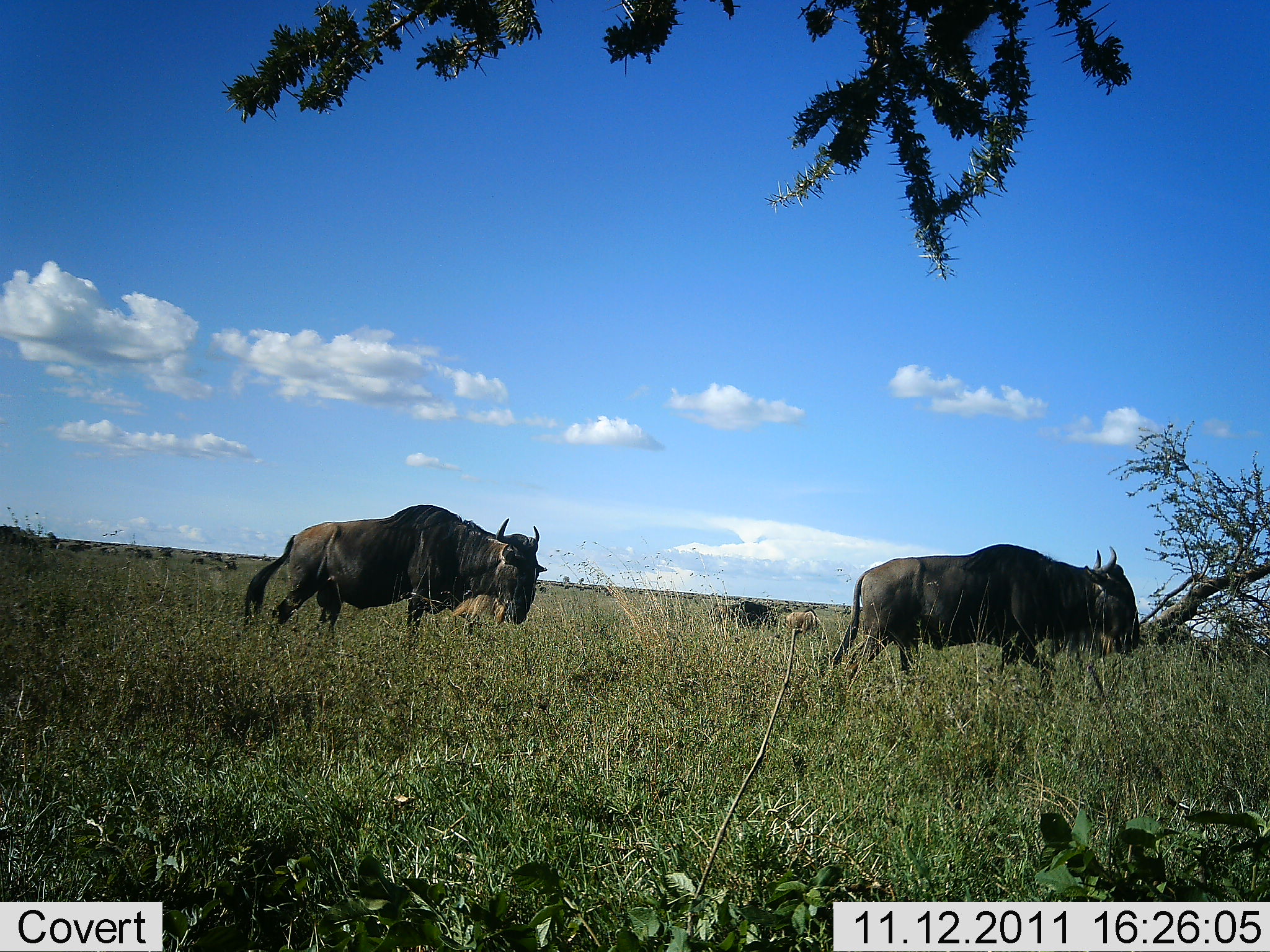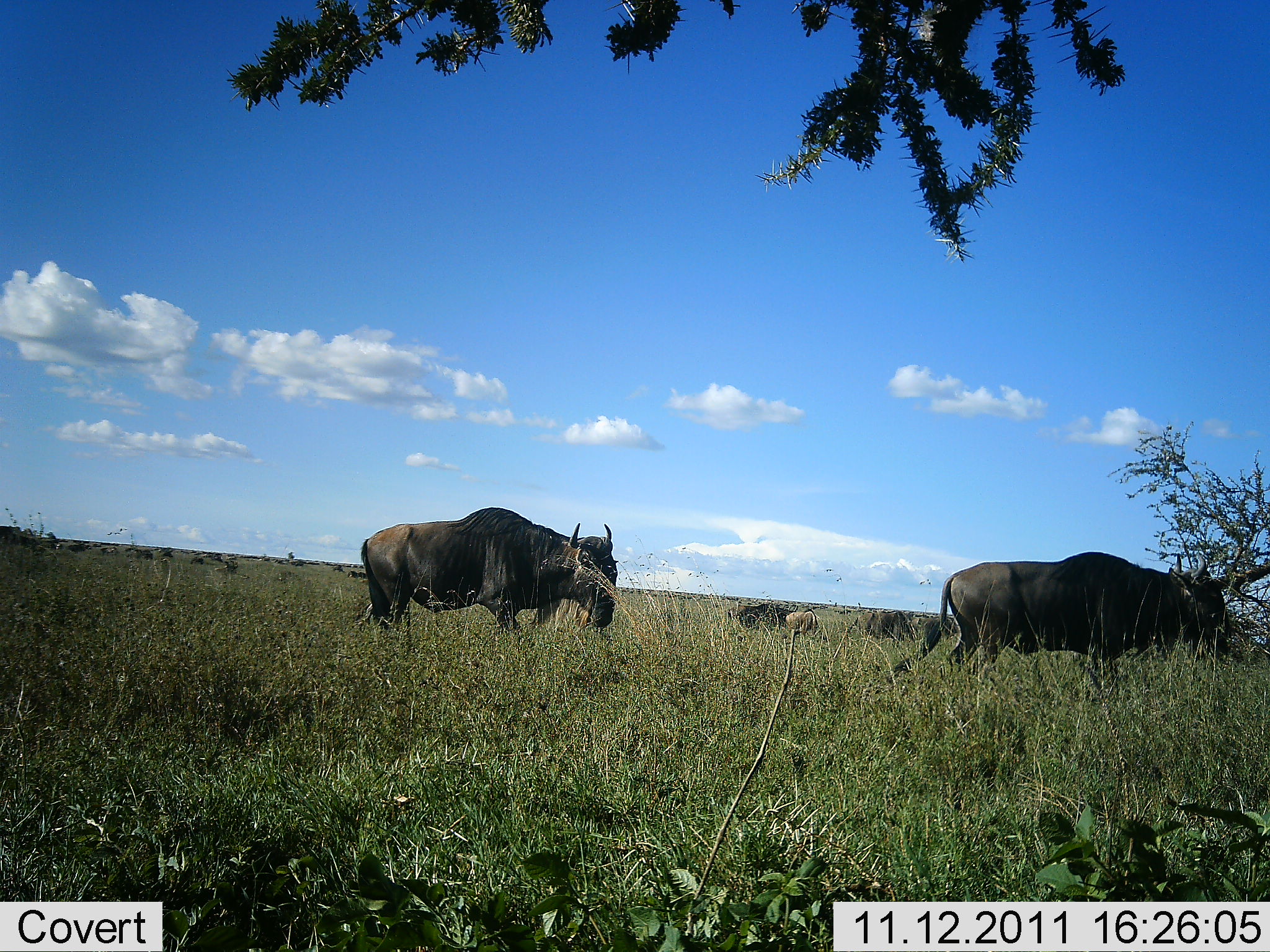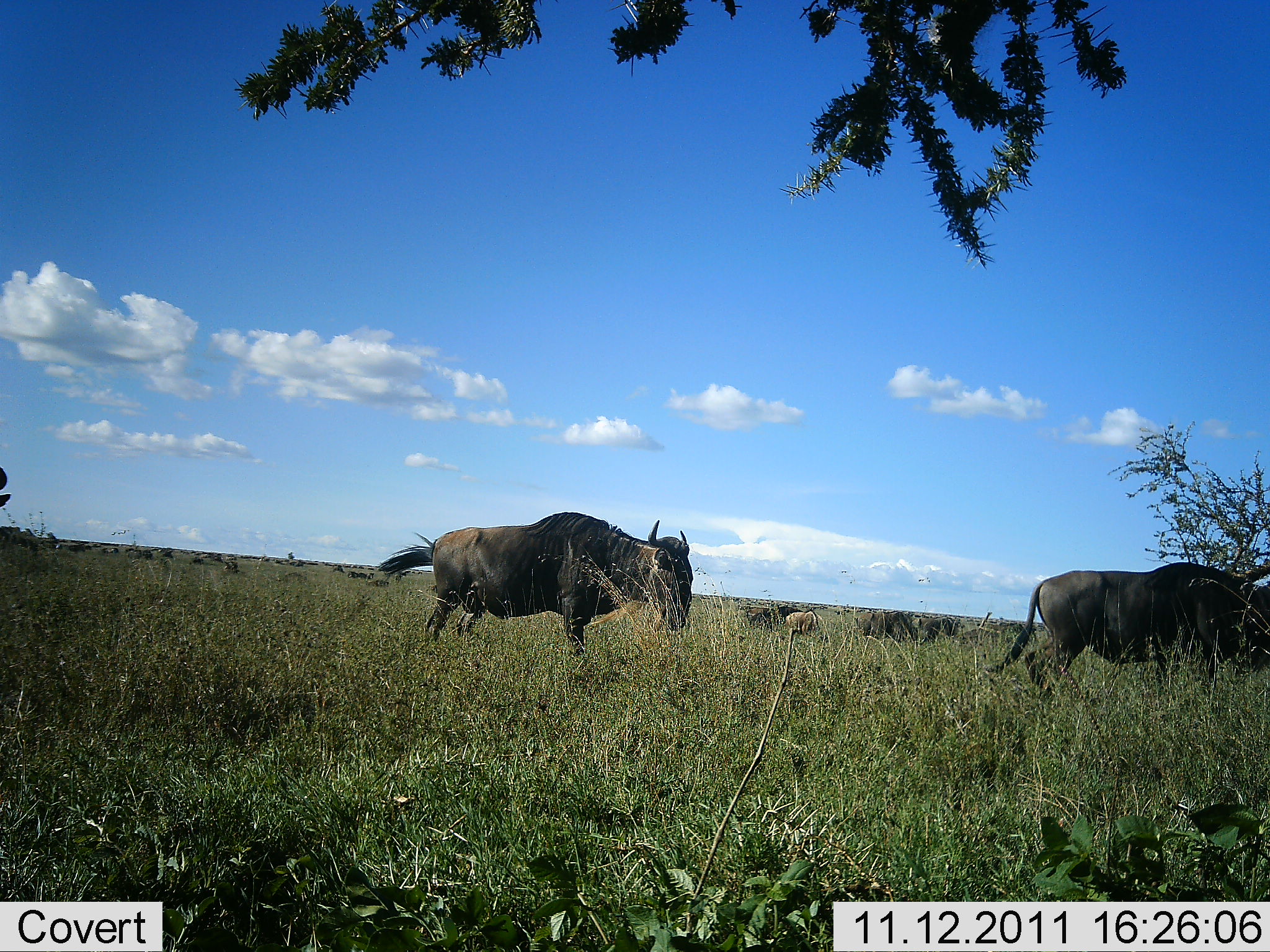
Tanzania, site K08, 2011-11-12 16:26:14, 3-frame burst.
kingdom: Animalia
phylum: Chordata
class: Mammalia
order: Artiodactyla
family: Bovidae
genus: Connochaetes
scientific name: Connochaetes taurinus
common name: blue wildebeest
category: wildebeest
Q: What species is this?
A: Wildebeest (blue wildebeest) (Connochaetes taurinus).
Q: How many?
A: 10.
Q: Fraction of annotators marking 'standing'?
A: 18%.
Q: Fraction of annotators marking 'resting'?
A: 0%.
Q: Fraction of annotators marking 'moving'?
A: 91%.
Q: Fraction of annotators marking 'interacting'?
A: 0%.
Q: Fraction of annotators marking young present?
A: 0%.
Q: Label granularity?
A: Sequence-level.